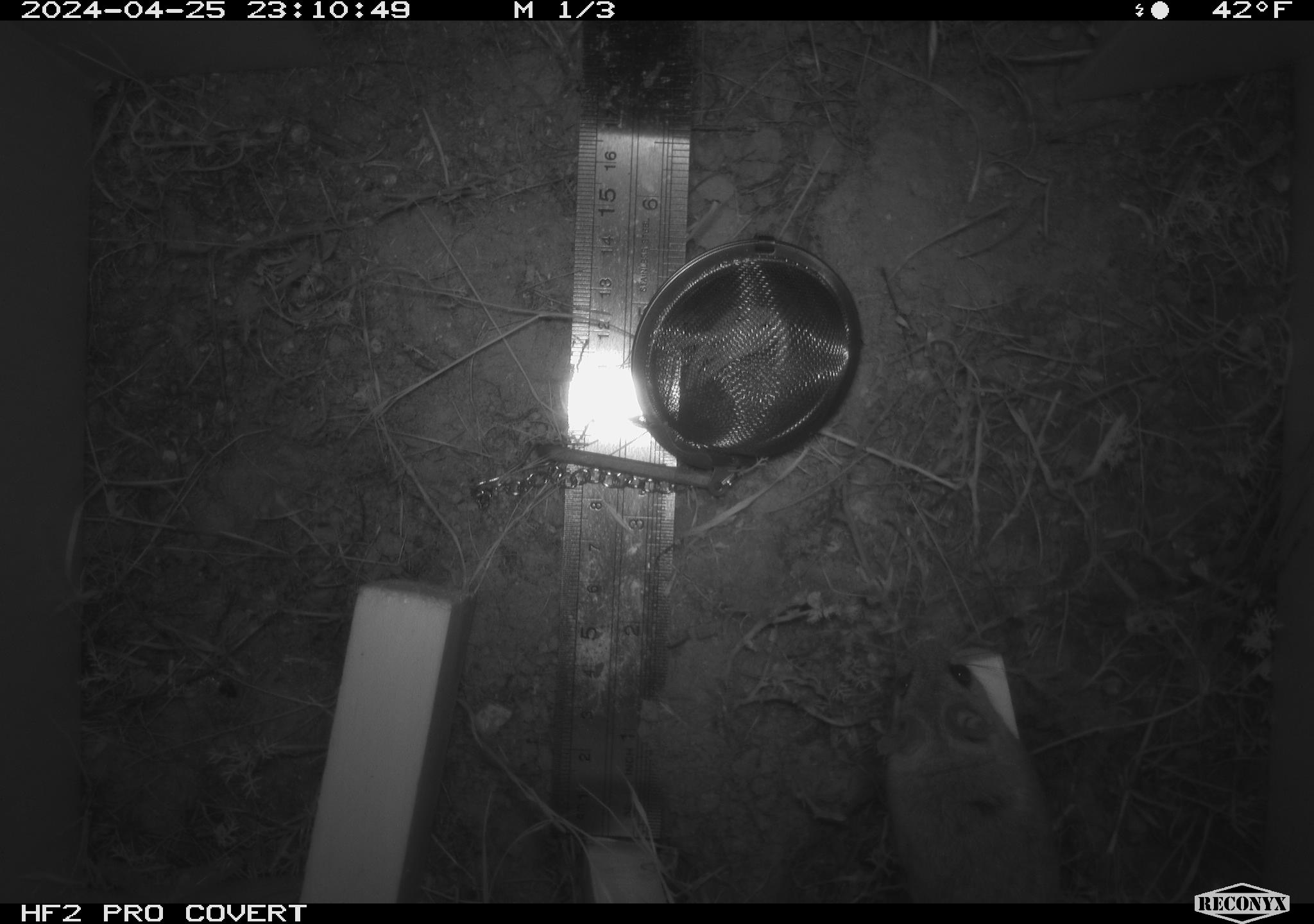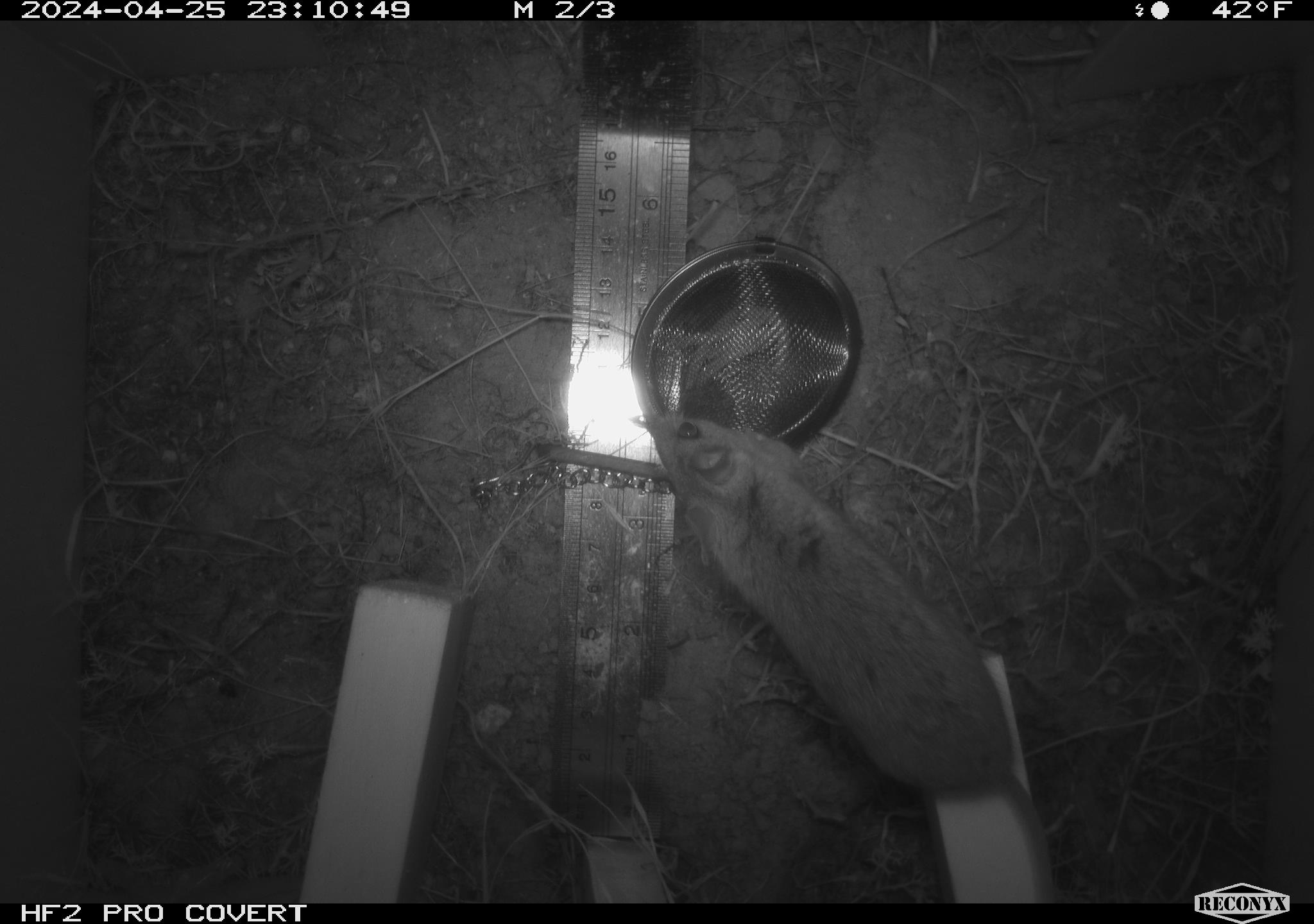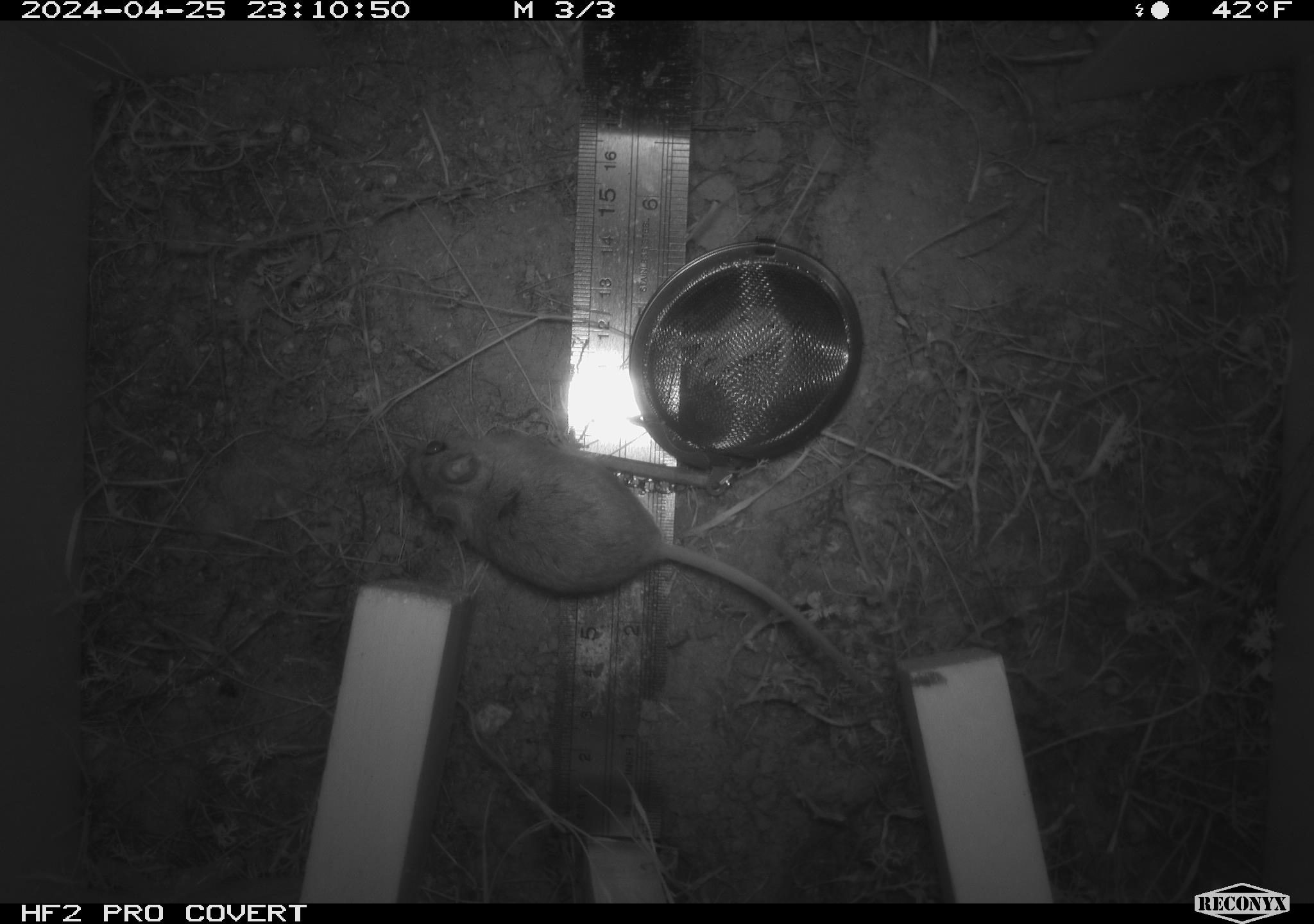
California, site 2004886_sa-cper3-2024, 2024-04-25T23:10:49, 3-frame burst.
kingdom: Animalia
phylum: Chordata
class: Mammalia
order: Rodentia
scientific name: Rodentia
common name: rodent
Rodent (Rodentia).